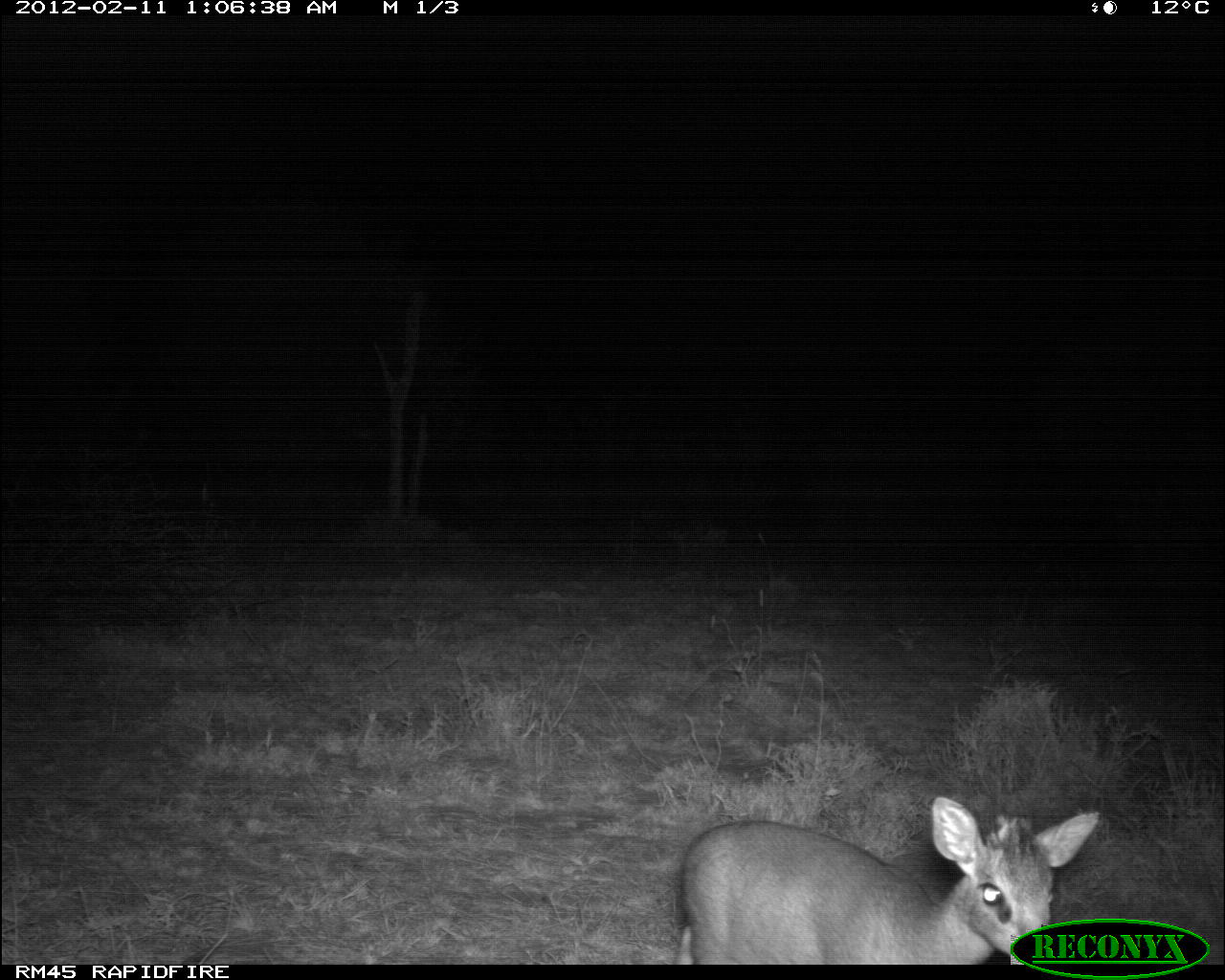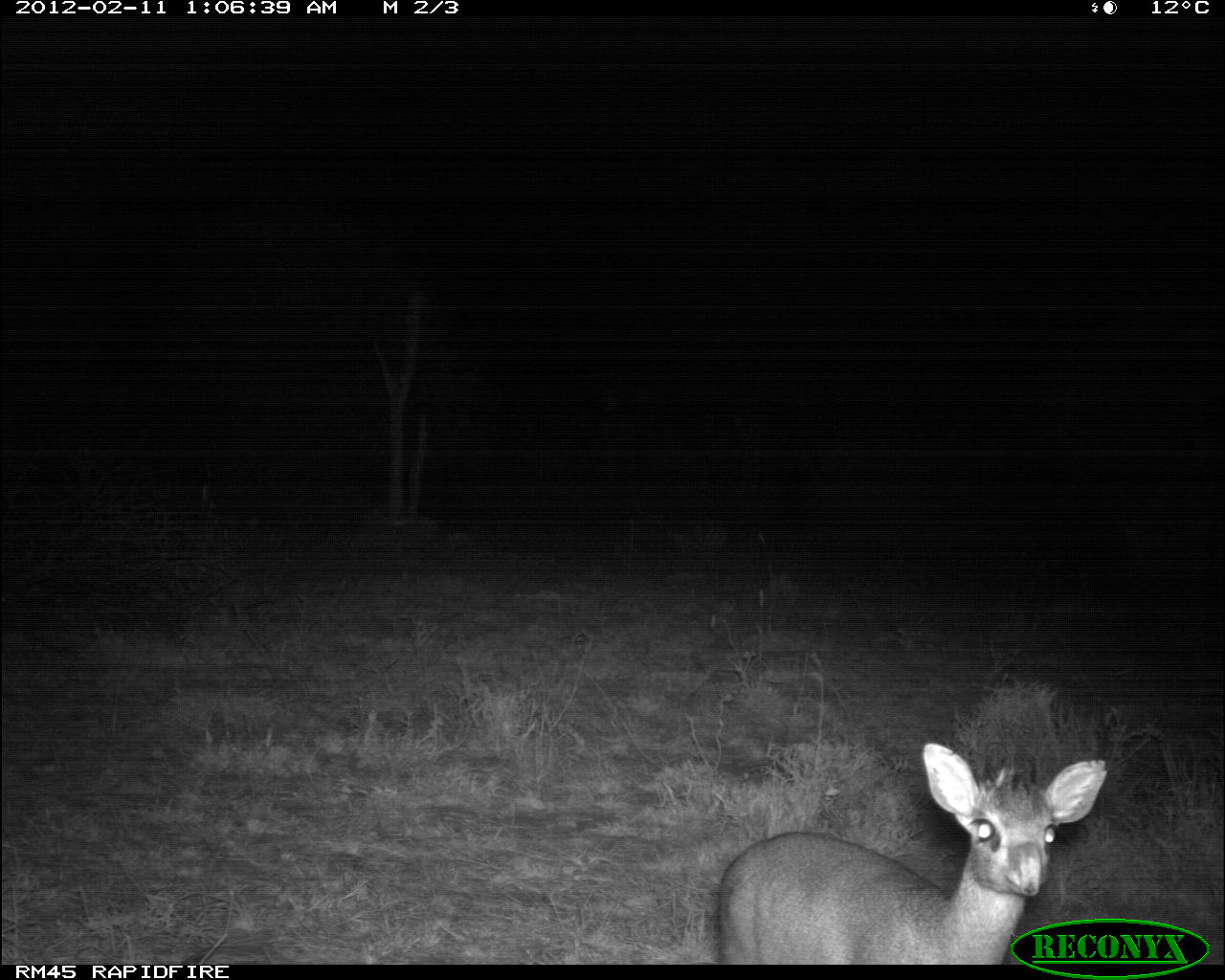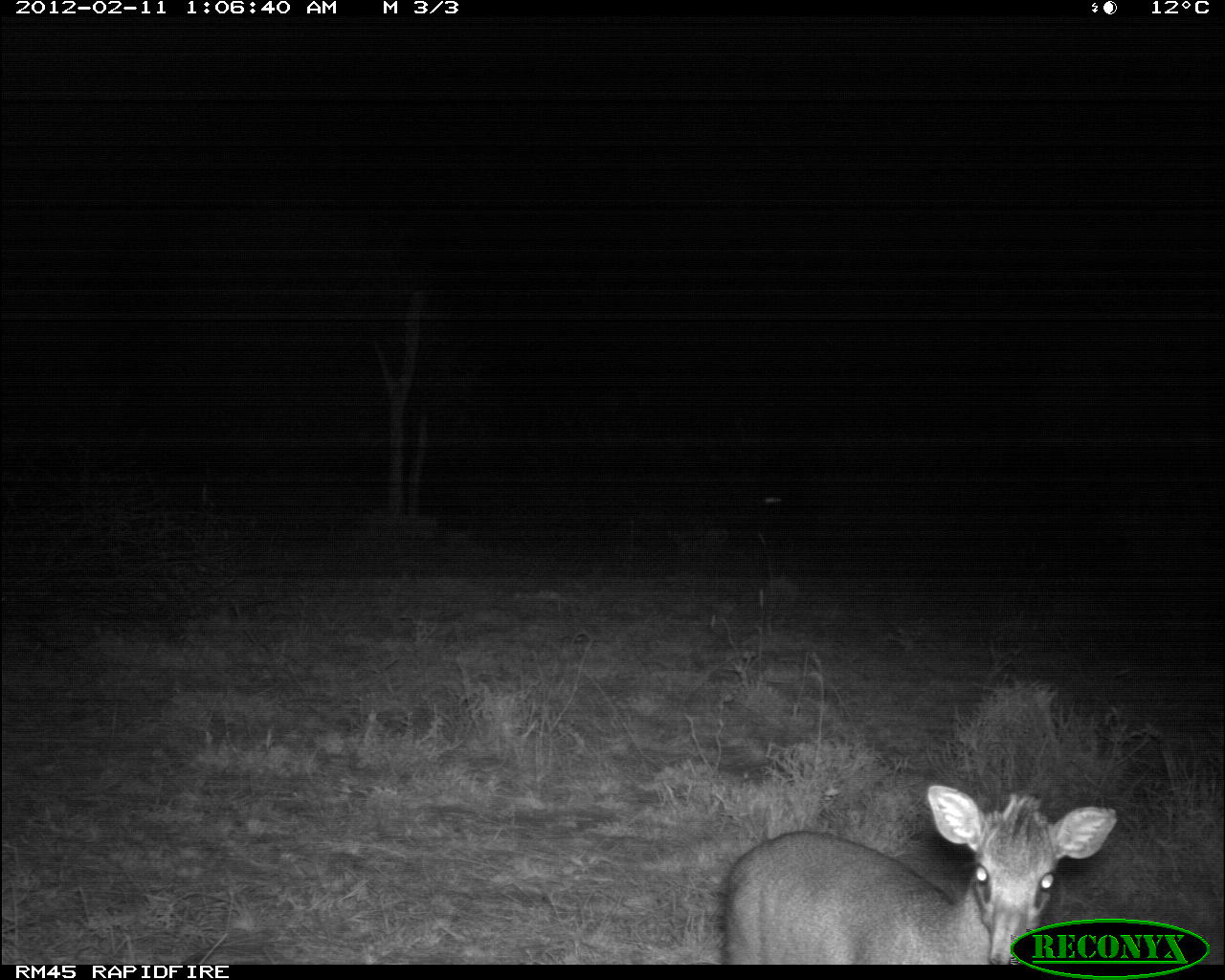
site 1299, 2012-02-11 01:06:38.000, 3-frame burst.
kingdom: Animalia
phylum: Chordata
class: Mammalia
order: Artiodactyla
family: Bovidae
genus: Madoqua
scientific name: Madoqua guentheri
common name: günther's dik-dik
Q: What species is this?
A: Madoqua guentheri (günther's dik-dik).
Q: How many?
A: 1.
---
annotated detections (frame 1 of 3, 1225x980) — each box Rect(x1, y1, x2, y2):
madoqua guentheri: Rect(669, 791, 1103, 962)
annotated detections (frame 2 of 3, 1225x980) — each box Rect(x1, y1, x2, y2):
madoqua guentheri: Rect(716, 741, 1107, 963)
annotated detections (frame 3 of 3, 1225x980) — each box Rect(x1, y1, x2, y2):
madoqua guentheri: Rect(719, 784, 1114, 964)